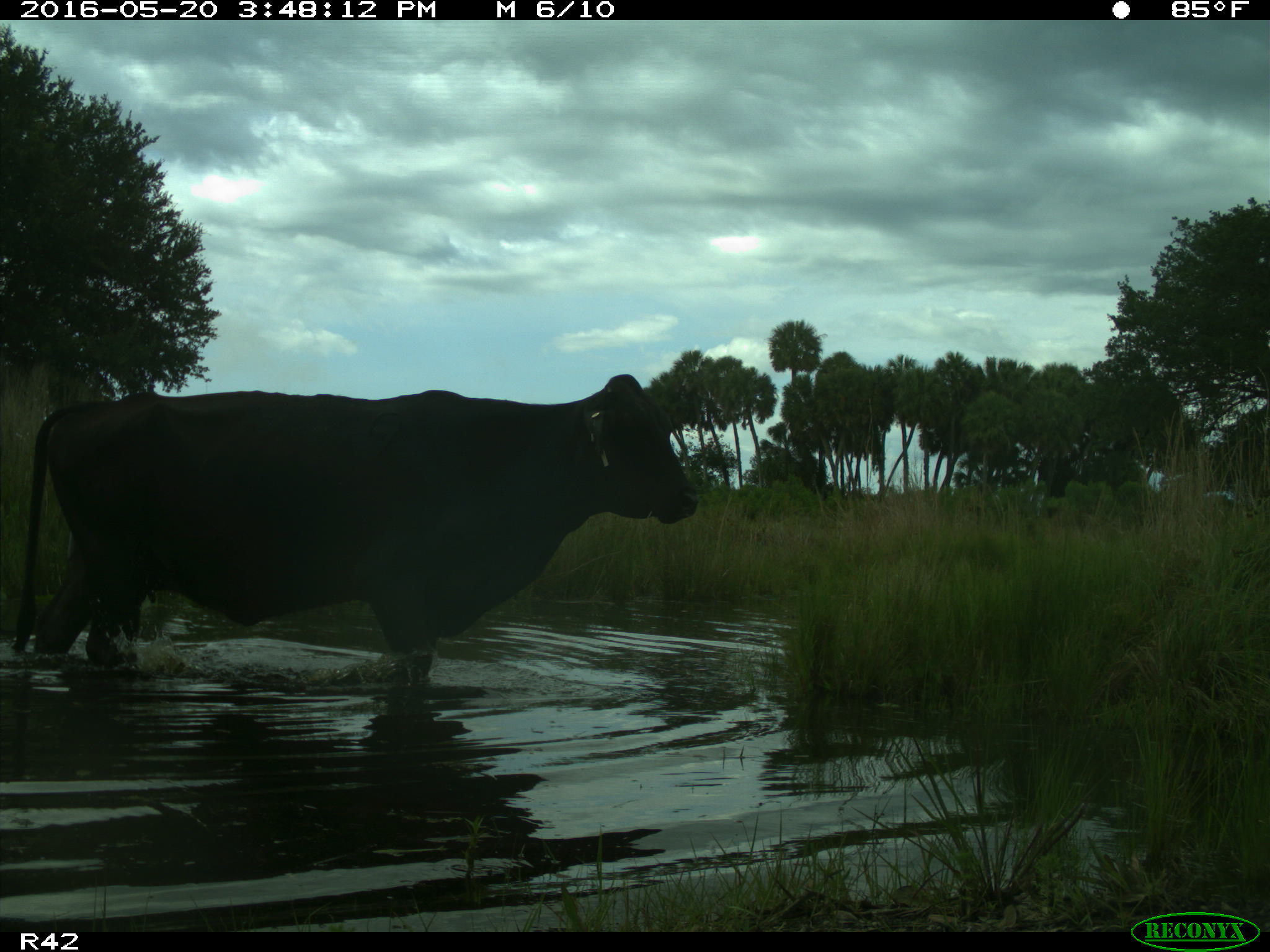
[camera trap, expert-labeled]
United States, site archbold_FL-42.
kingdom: Animalia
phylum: Chordata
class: Mammalia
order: Artiodactyla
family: Bovidae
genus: Bos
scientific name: Bos taurus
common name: domestic cow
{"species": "Bos taurus (domestic cow)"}